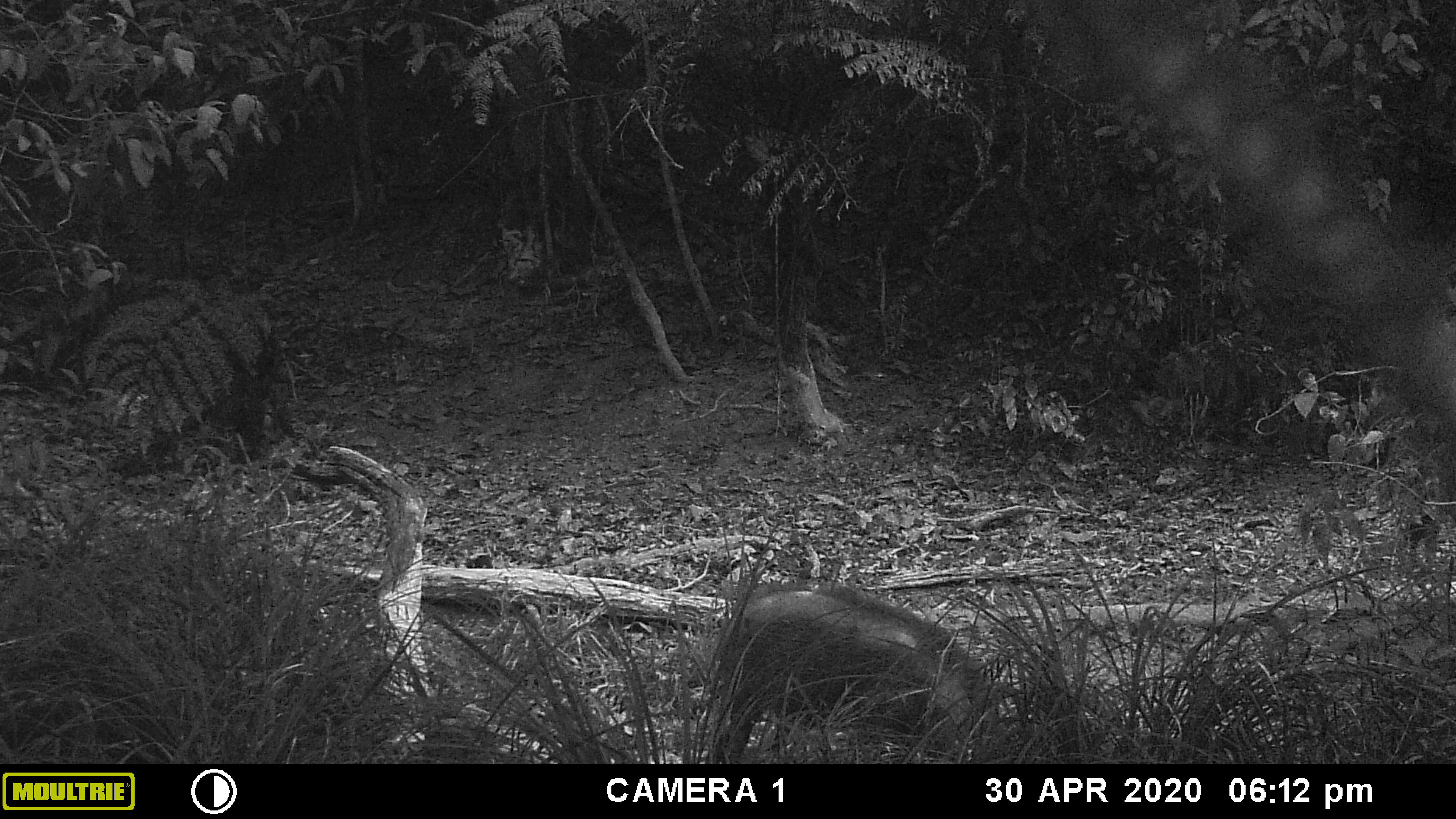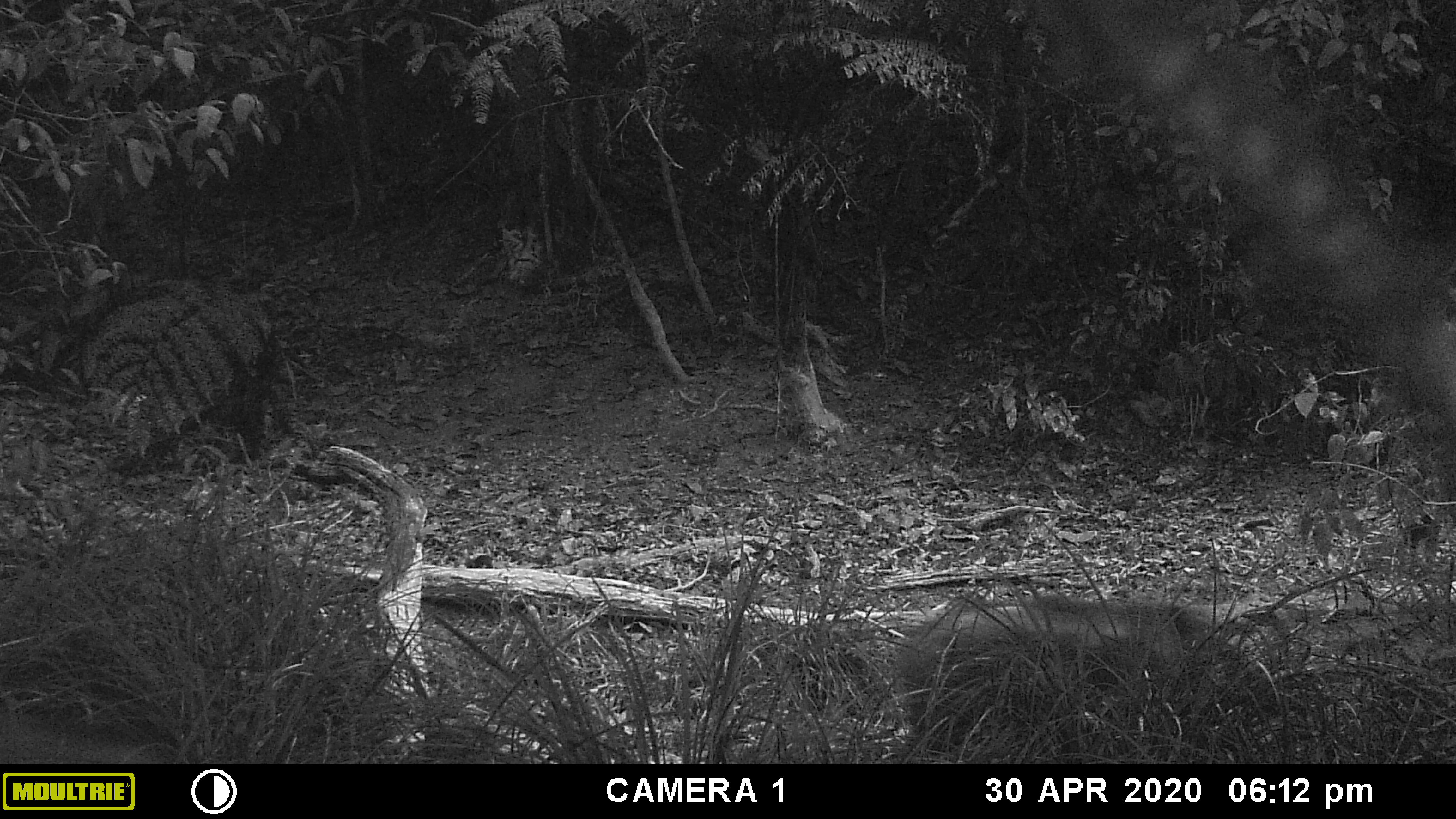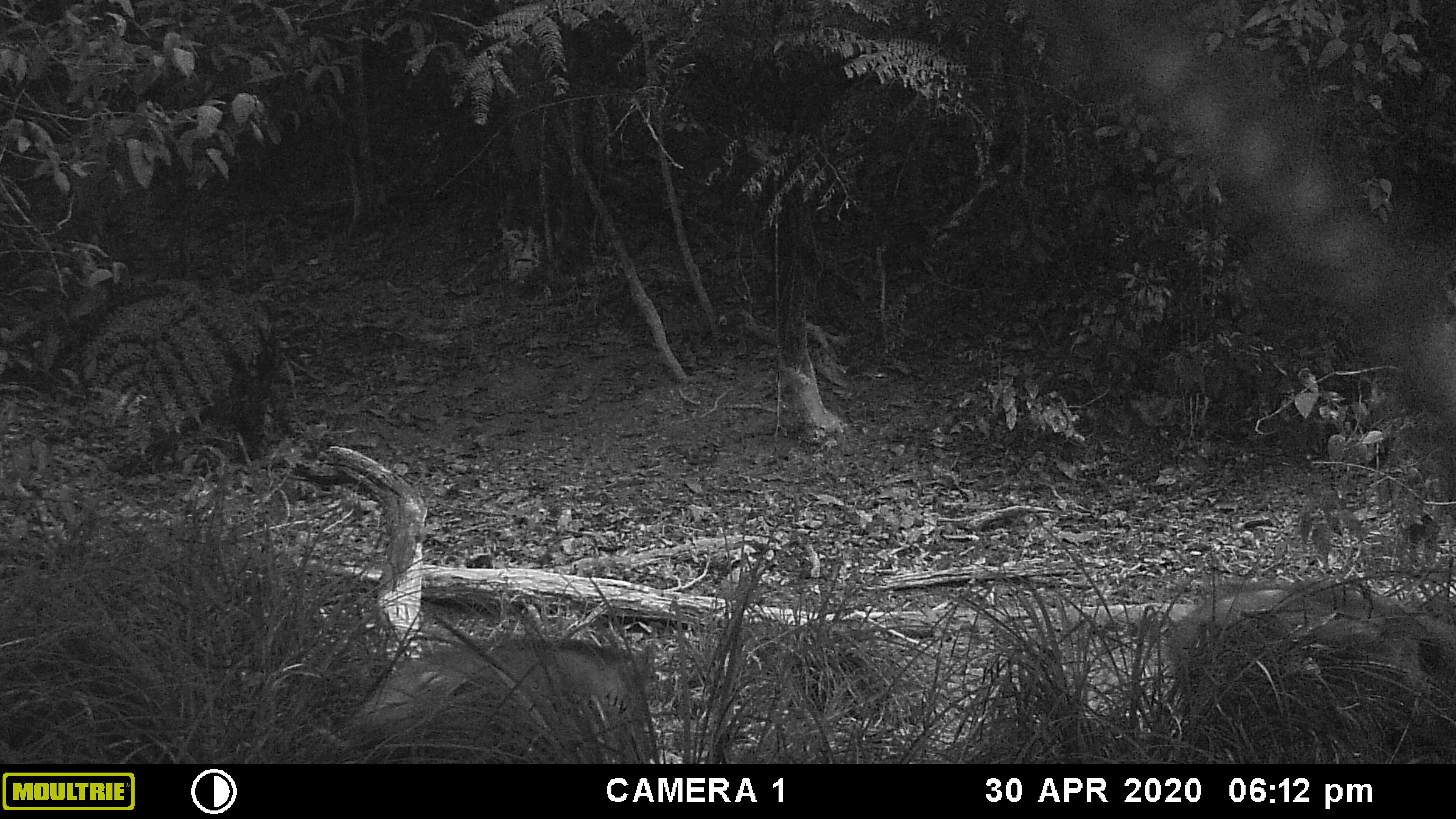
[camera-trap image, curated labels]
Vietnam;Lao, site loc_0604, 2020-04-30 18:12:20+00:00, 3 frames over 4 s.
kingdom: Animalia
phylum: Chordata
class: Mammalia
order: Artiodactyla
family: Suidae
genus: Sus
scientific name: Sus scrofa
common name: eurasian wild pig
Eurasian wild pig (Sus scrofa). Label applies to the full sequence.